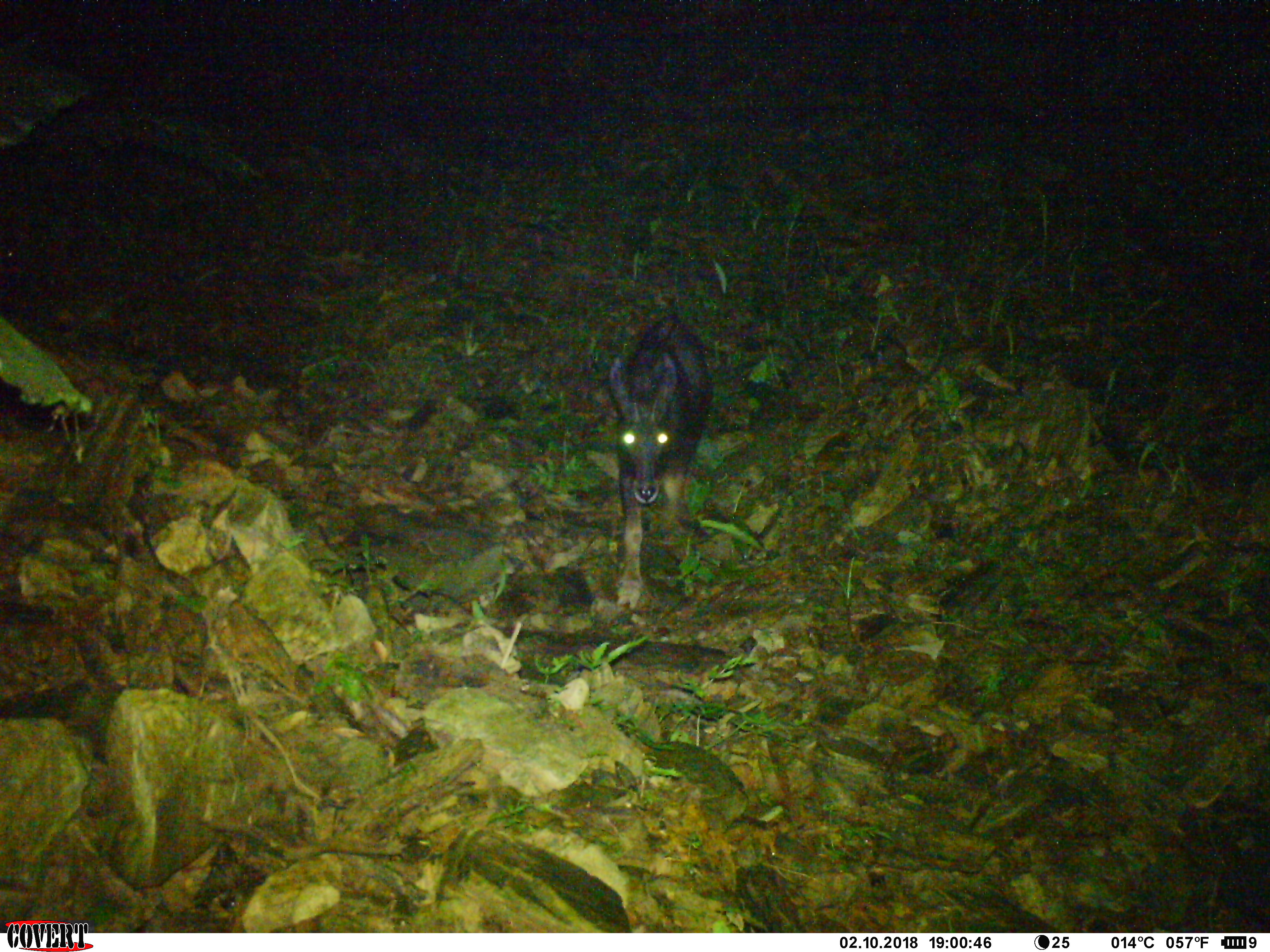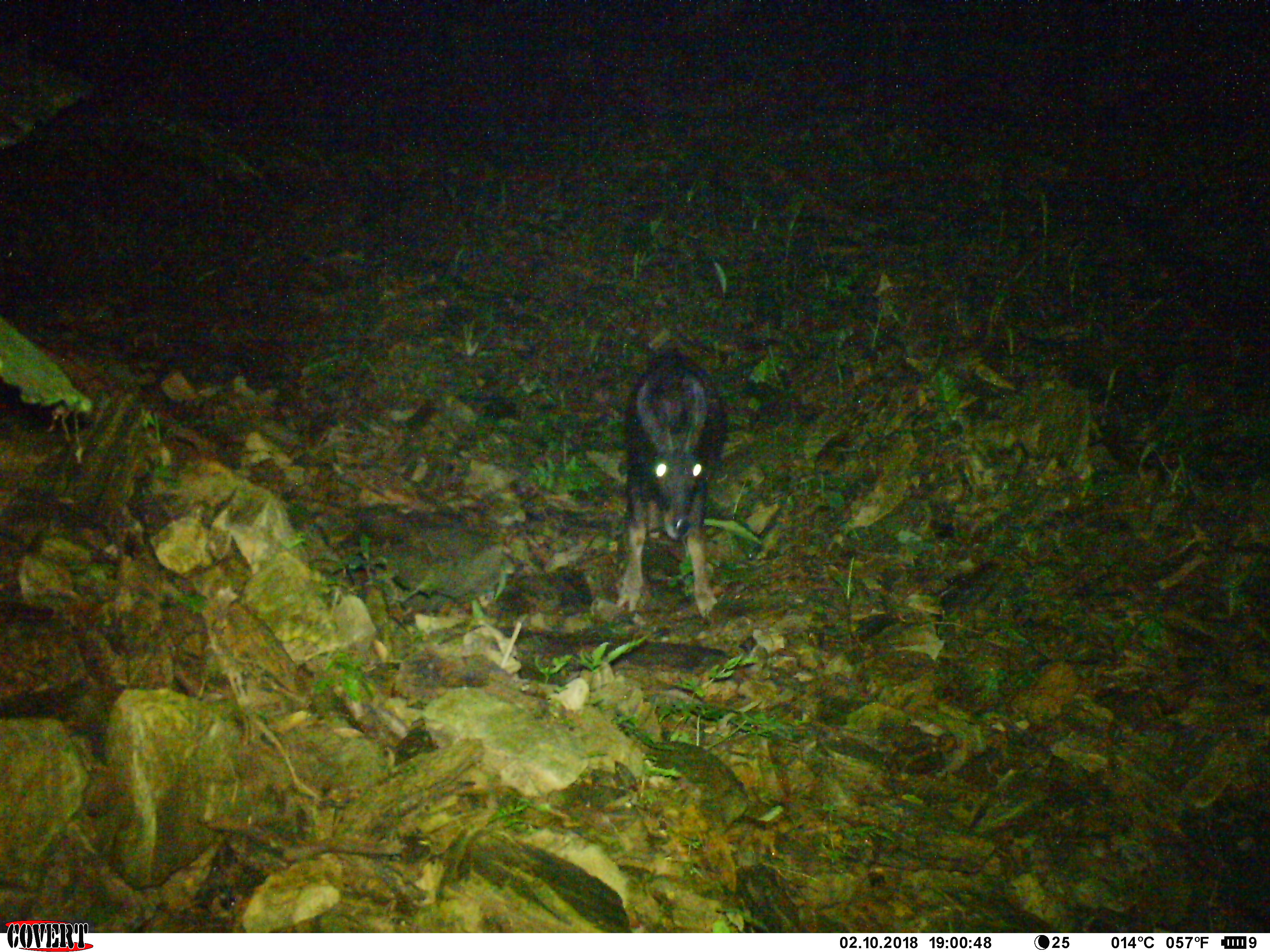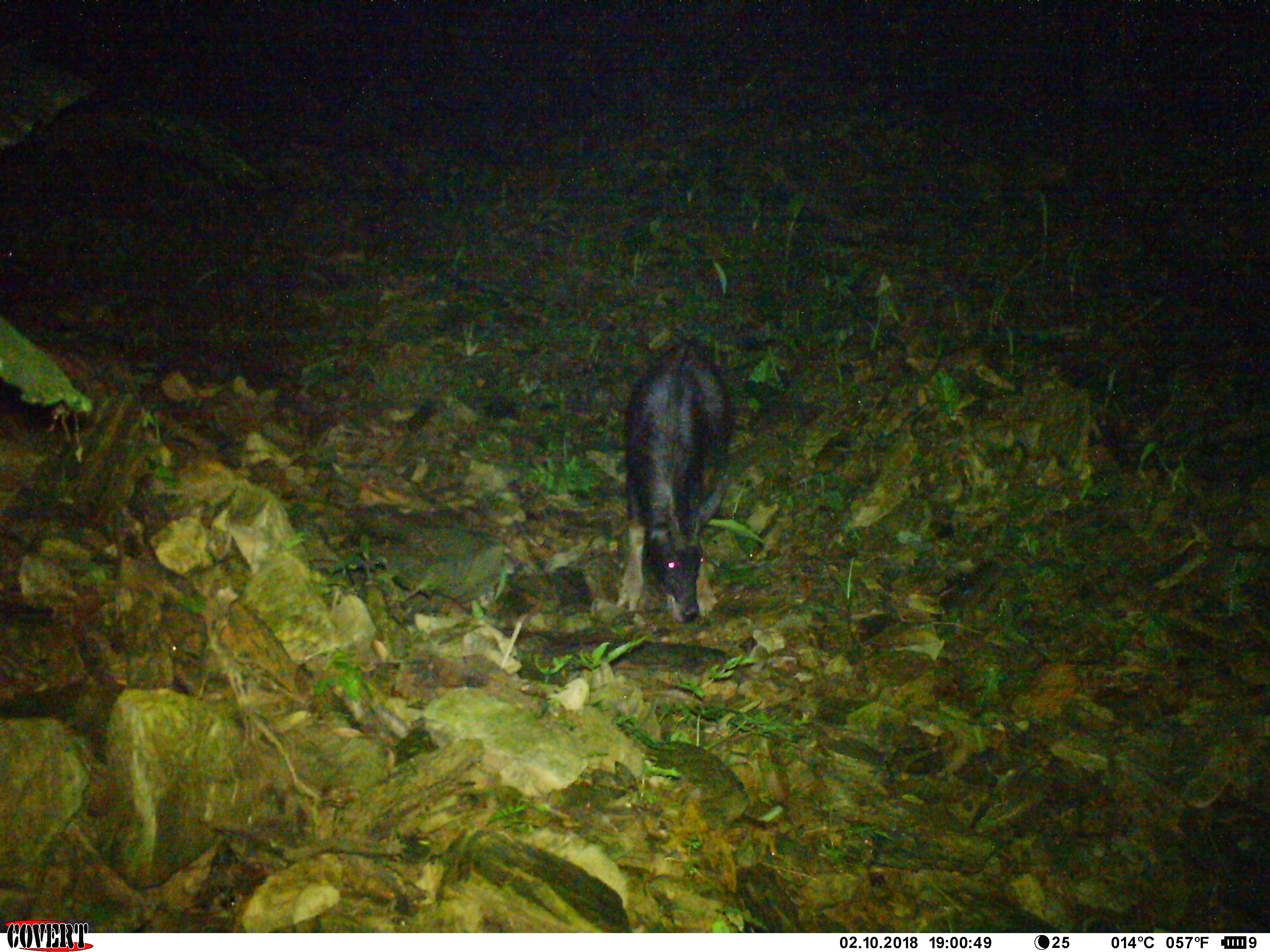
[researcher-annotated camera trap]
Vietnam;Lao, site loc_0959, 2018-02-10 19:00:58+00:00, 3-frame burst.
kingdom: Animalia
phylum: Chordata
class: Mammalia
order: Artiodactyla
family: Bovidae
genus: Capricornis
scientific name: Capricornis sumatraensis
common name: chinese serow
Chinese serow (Capricornis sumatraensis). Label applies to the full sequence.